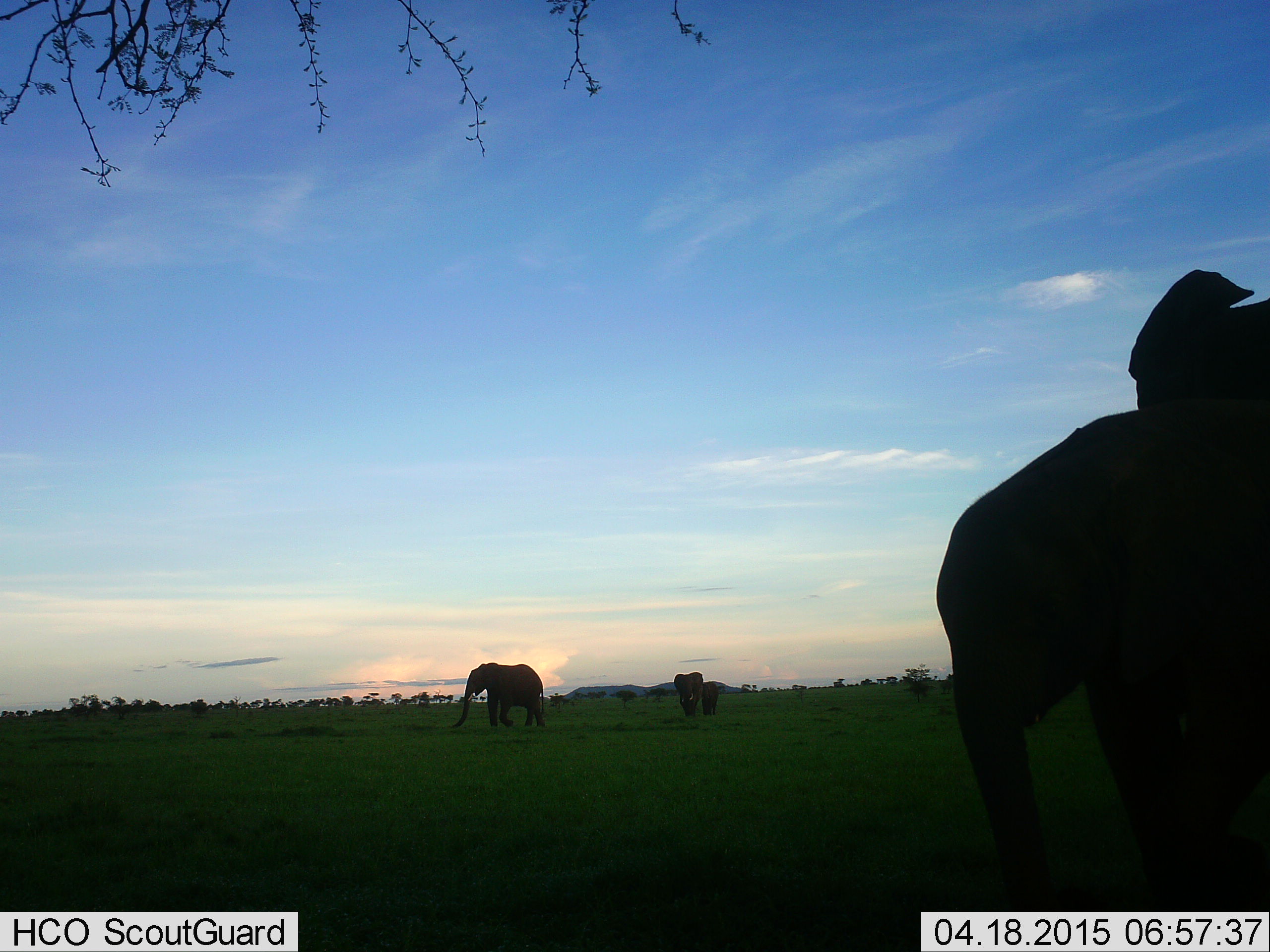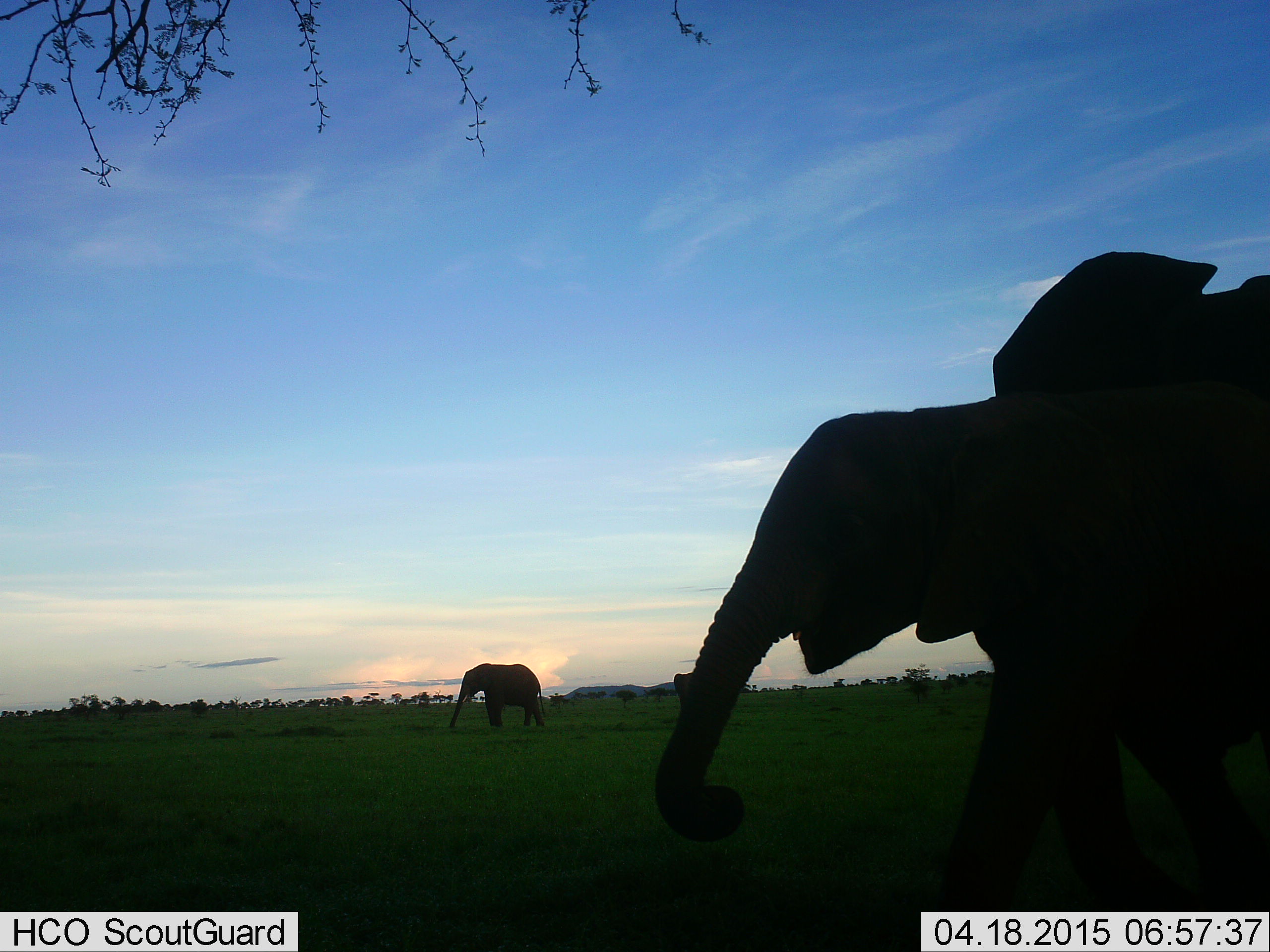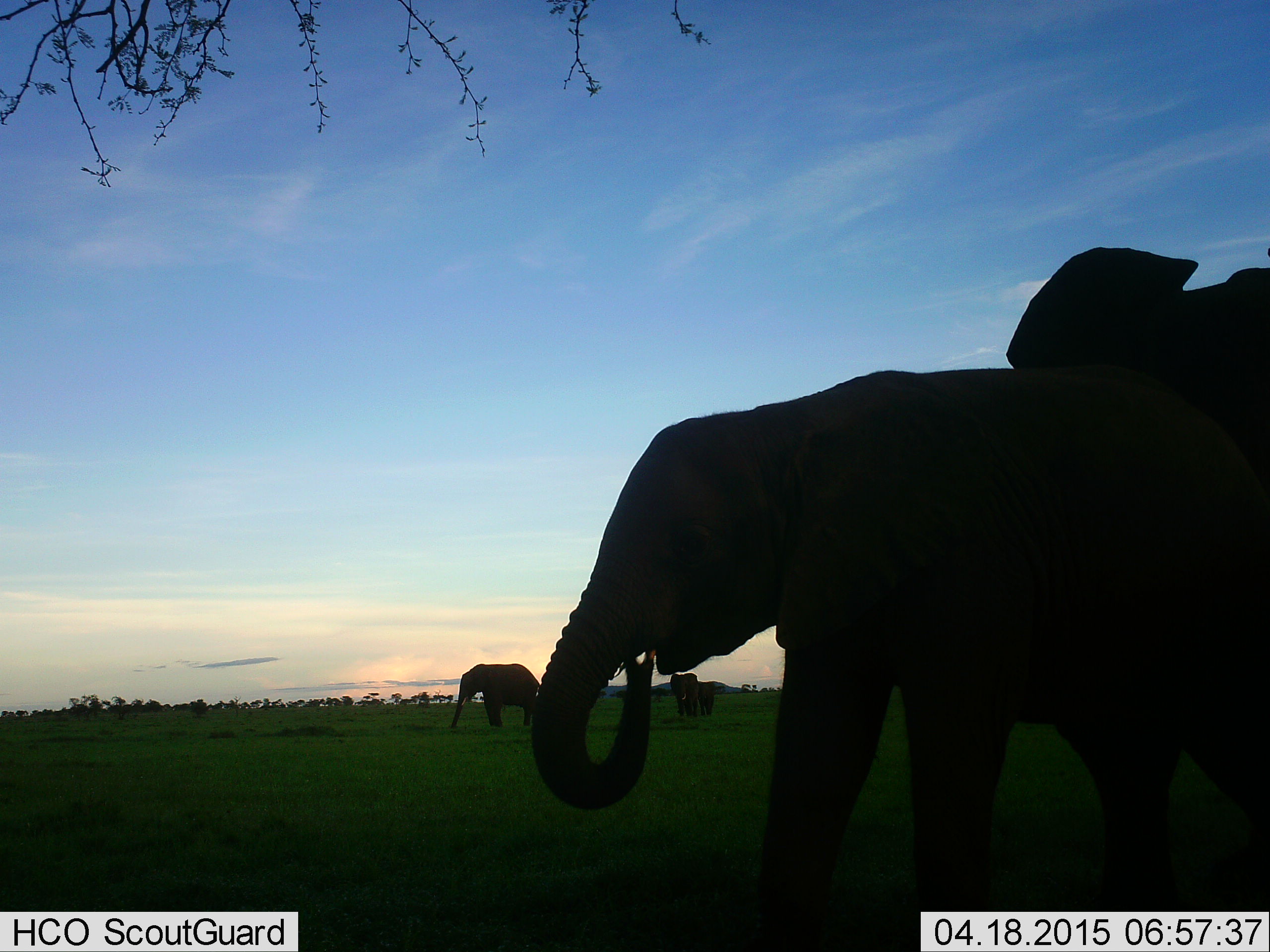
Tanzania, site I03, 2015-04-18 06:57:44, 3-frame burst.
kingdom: Animalia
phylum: Chordata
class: Mammalia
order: Proboscidea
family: Elephantidae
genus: Loxodonta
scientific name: Loxodonta africana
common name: african bush elephant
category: elephant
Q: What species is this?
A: Elephant (african bush elephant) (Loxodonta africana).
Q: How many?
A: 4.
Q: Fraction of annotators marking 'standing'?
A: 10%.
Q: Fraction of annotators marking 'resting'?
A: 0%.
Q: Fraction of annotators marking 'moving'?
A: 100%.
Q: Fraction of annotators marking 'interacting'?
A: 0%.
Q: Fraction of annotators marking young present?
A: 0%.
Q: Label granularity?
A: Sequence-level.